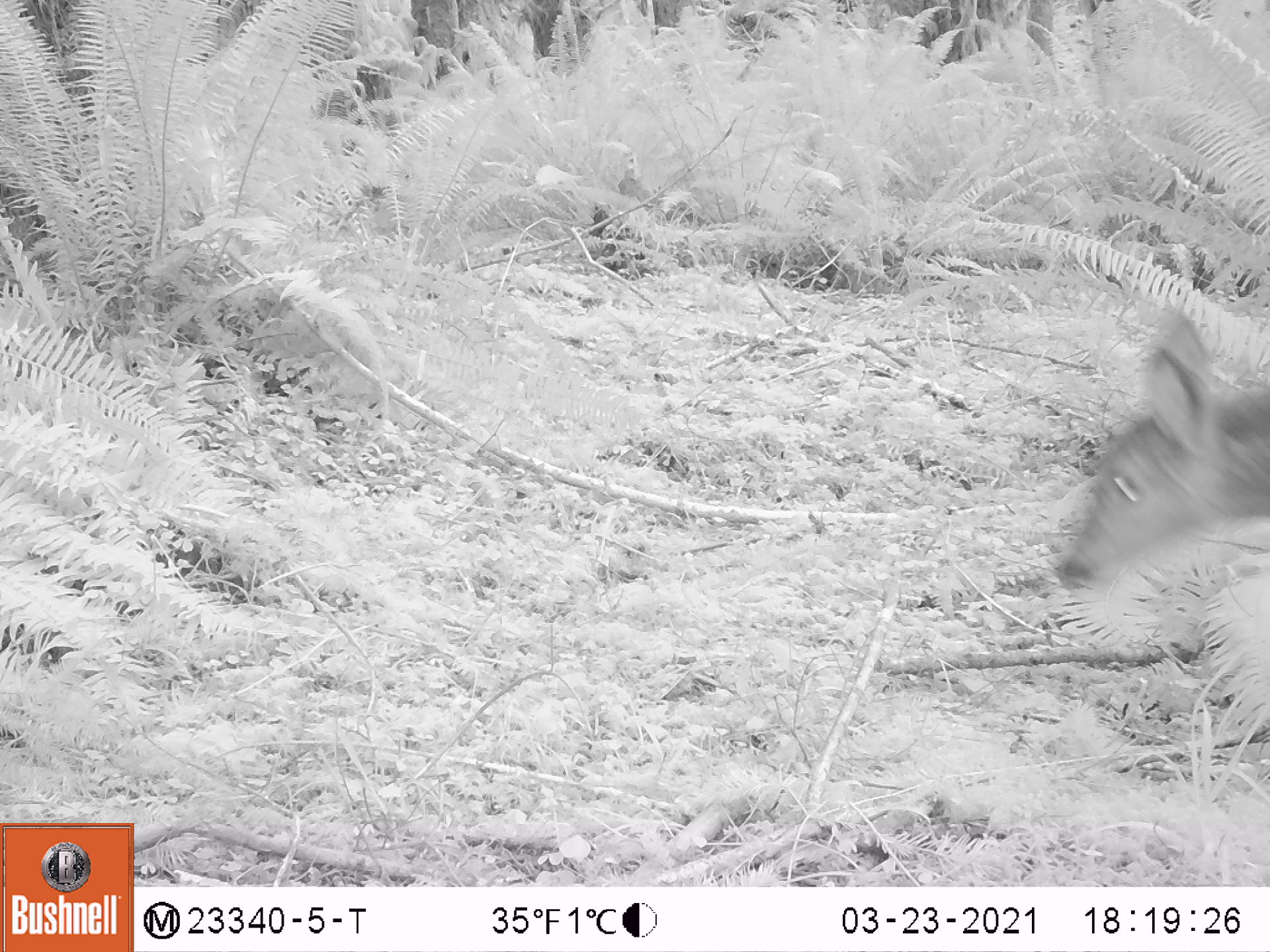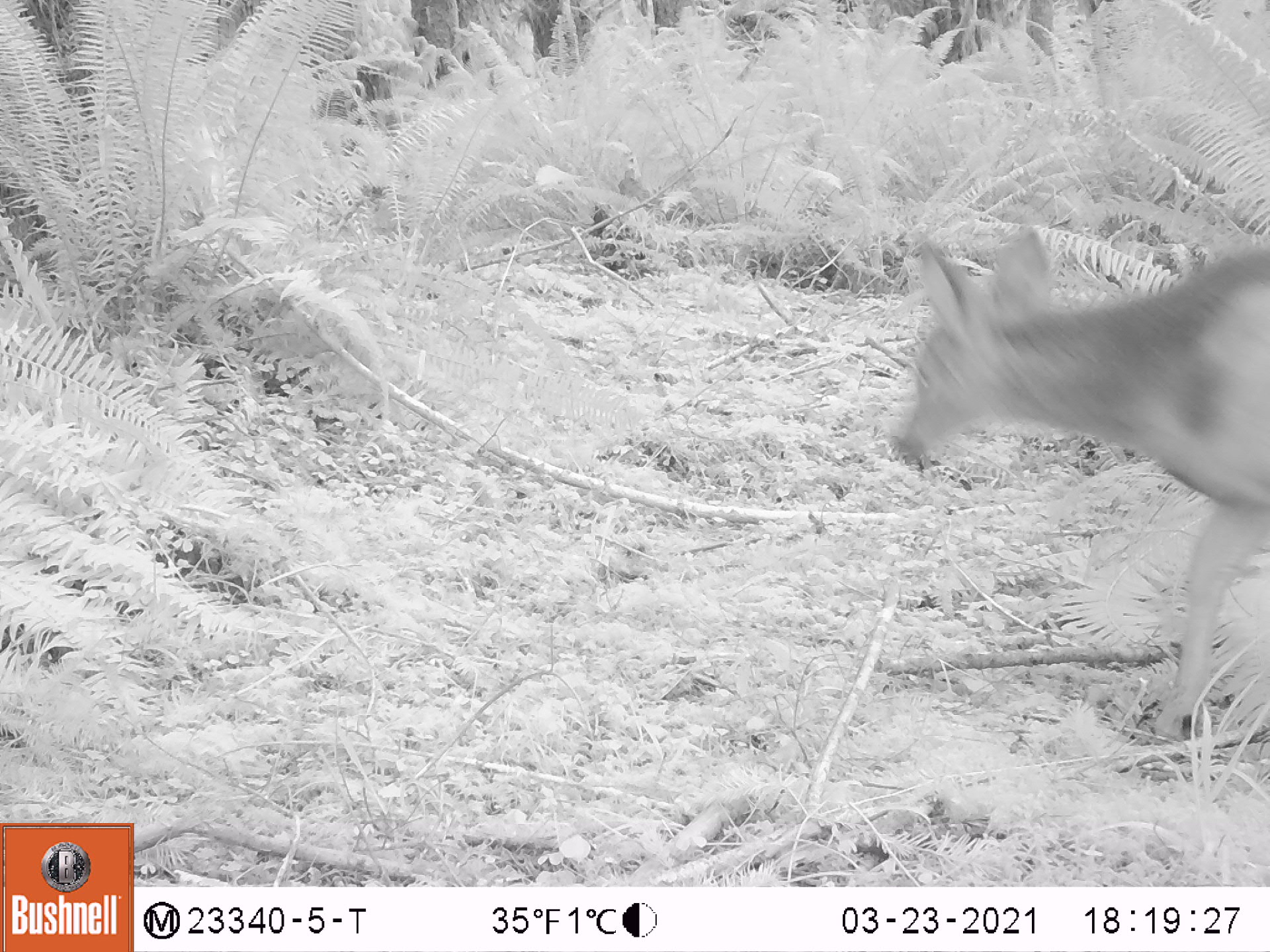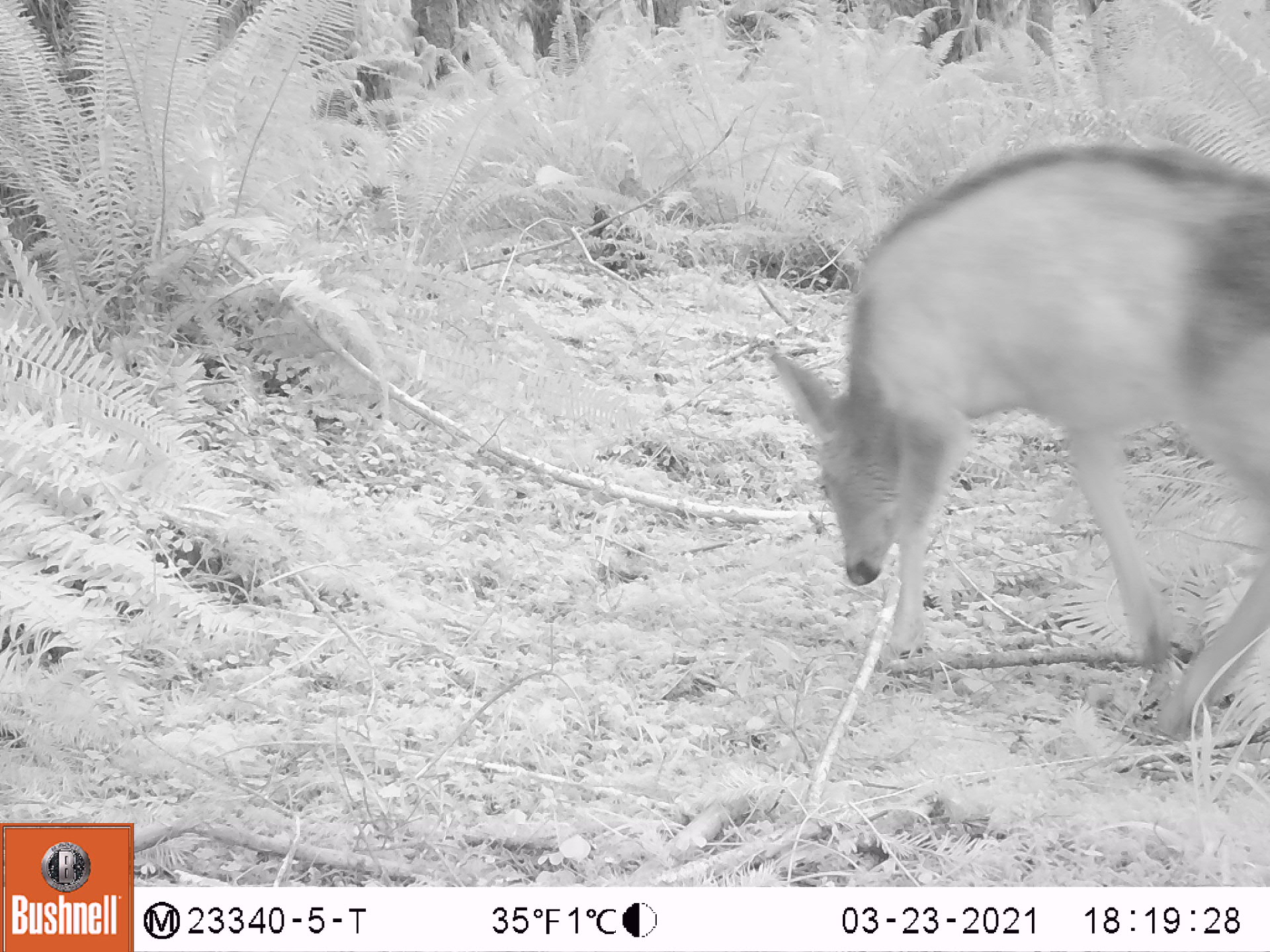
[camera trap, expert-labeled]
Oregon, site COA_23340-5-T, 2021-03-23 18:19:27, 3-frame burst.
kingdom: Animalia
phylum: Chordata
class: Mammalia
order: Artiodactyla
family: Cervidae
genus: Odocoileus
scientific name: Odocoileus hemionus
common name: black-tailed deer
Black-tailed deer (Odocoileus hemionus).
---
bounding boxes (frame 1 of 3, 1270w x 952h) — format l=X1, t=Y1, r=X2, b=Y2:
black-tailed deer: l=1058, t=292, r=1267, b=601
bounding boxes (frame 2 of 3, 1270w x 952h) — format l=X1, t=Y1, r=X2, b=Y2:
black-tailed deer: l=878, t=206, r=1269, b=749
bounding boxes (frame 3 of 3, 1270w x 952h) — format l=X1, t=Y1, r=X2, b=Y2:
black-tailed deer: l=765, t=124, r=1269, b=761